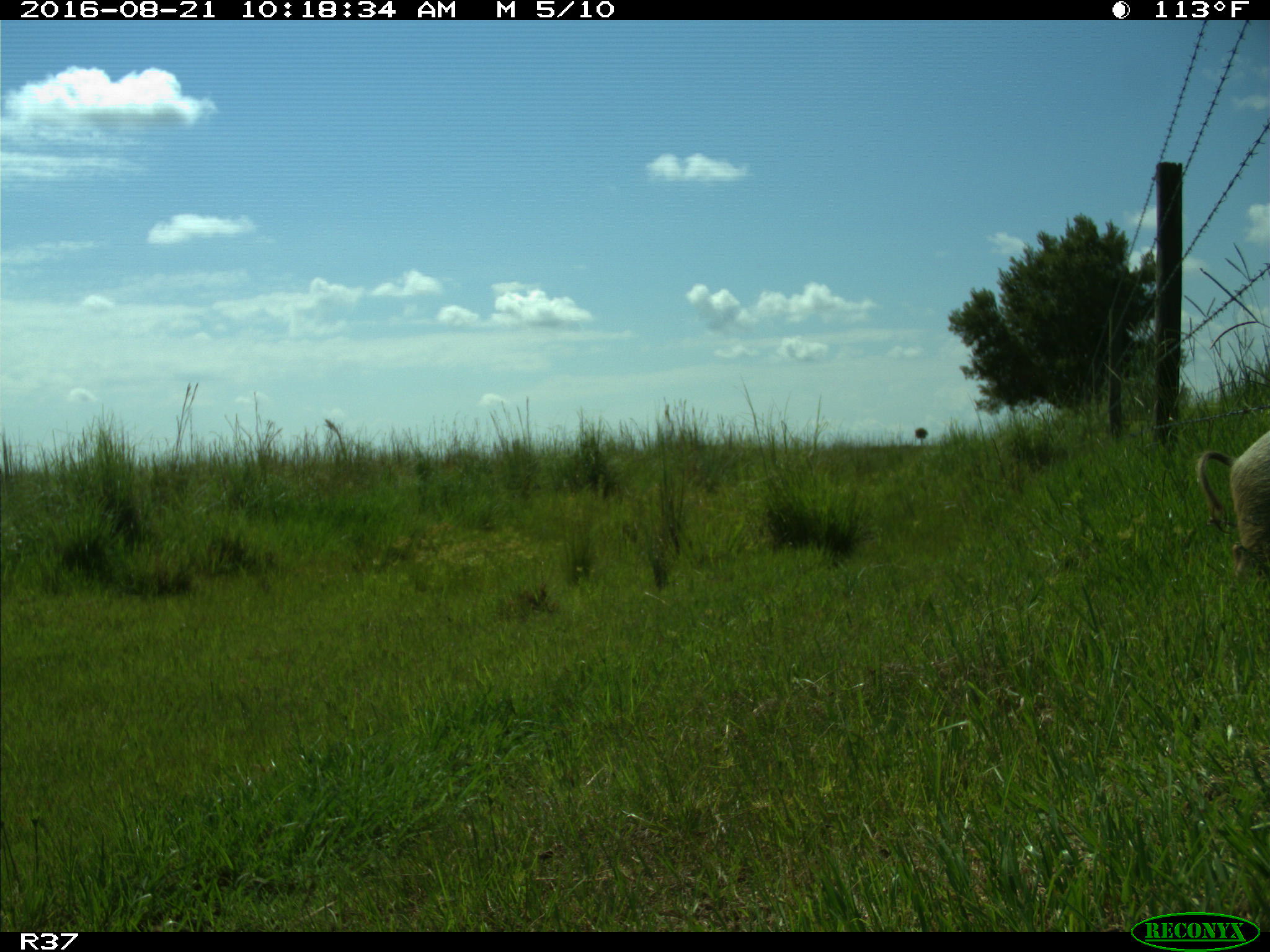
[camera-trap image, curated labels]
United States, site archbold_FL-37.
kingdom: Animalia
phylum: Chordata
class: Mammalia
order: Artiodactyla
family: Suidae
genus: Sus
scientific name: Sus scrofa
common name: wild boar